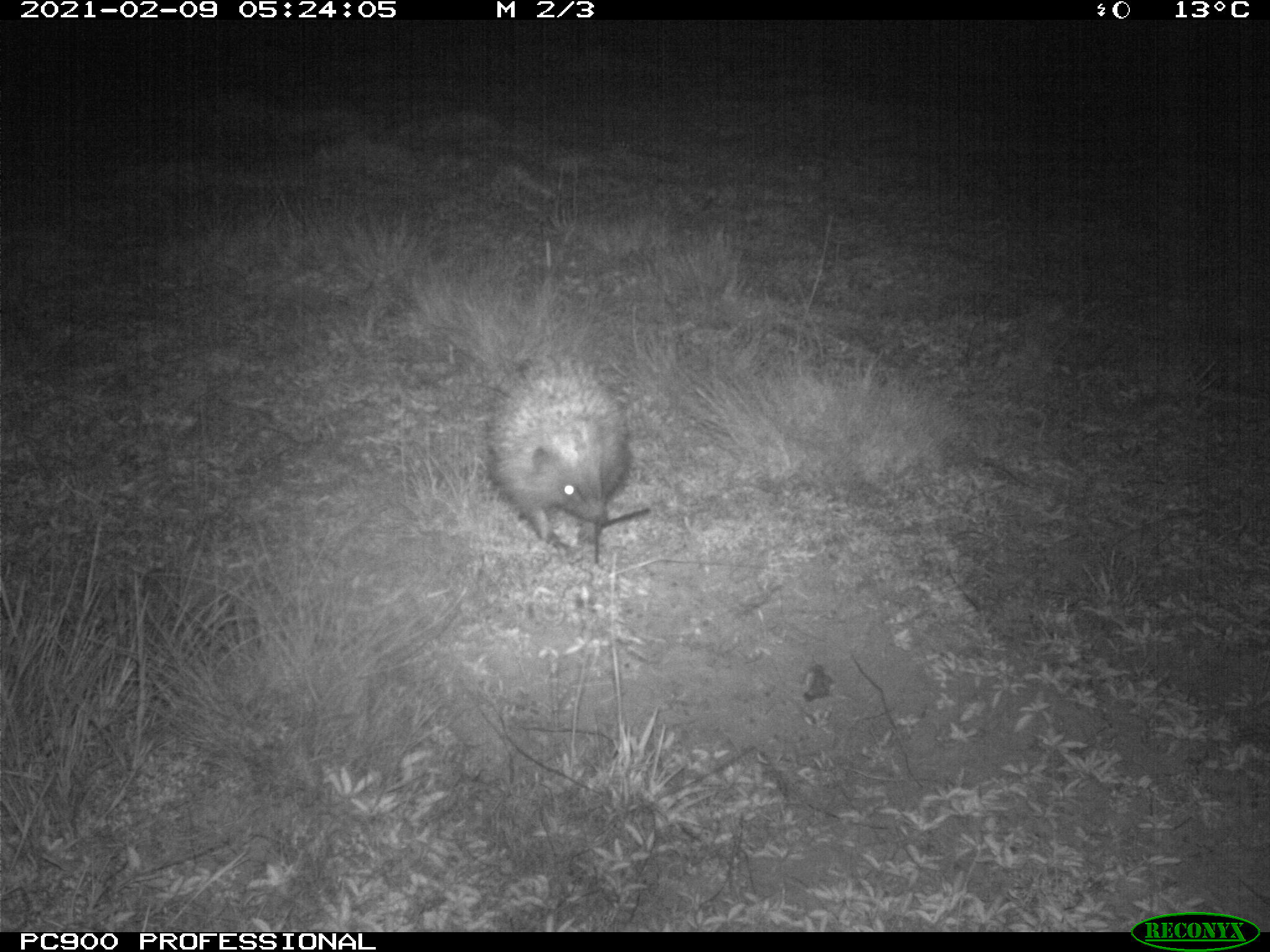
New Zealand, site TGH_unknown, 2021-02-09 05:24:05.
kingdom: Animalia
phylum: Chordata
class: Mammalia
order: Eulipotyphla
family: Erinaceidae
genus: Erinaceus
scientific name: Erinaceus europaeus europaeus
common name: european hedgehog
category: hedgehog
Hedgehog (european hedgehog) (Erinaceus europaeus europaeus).